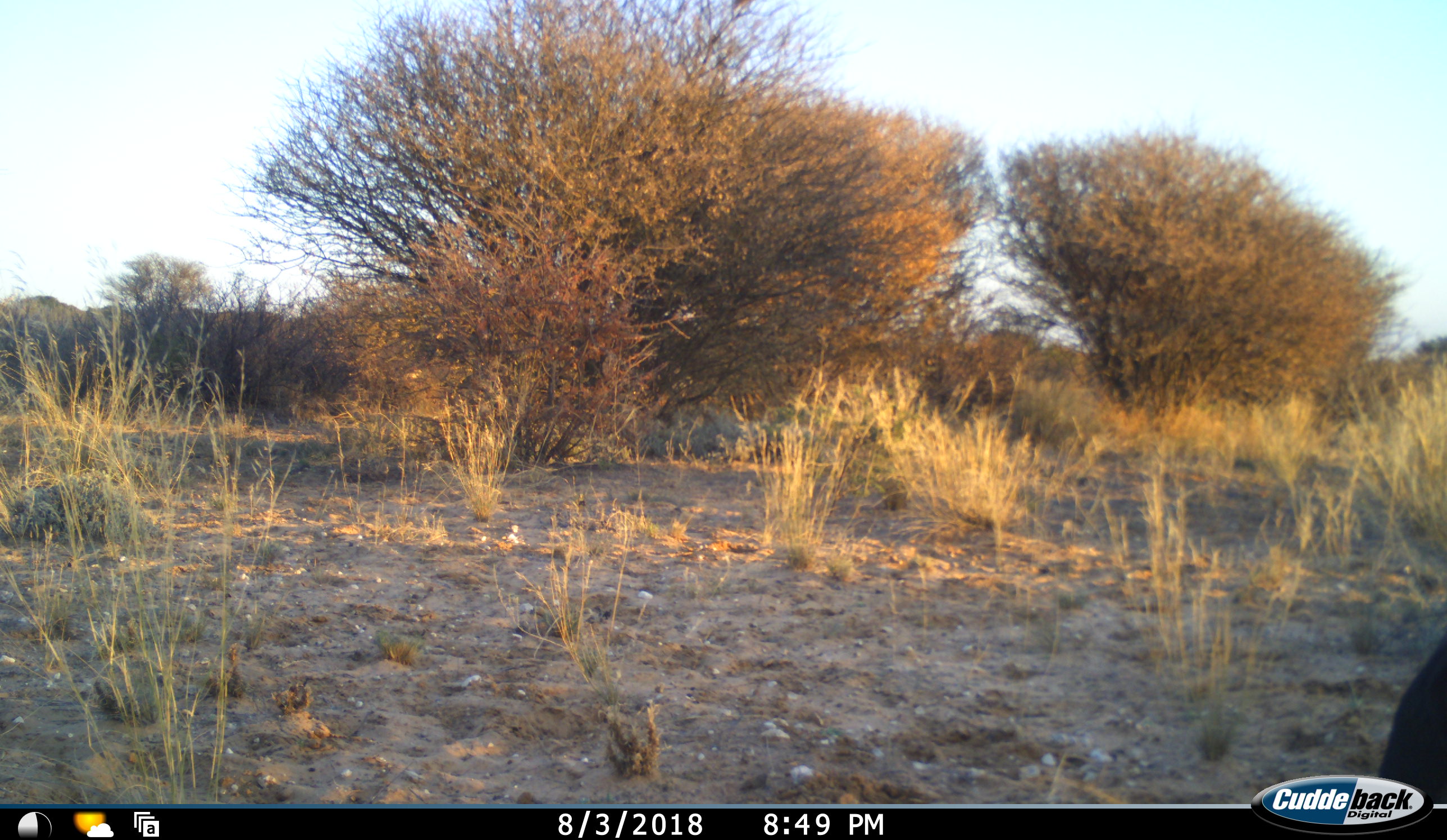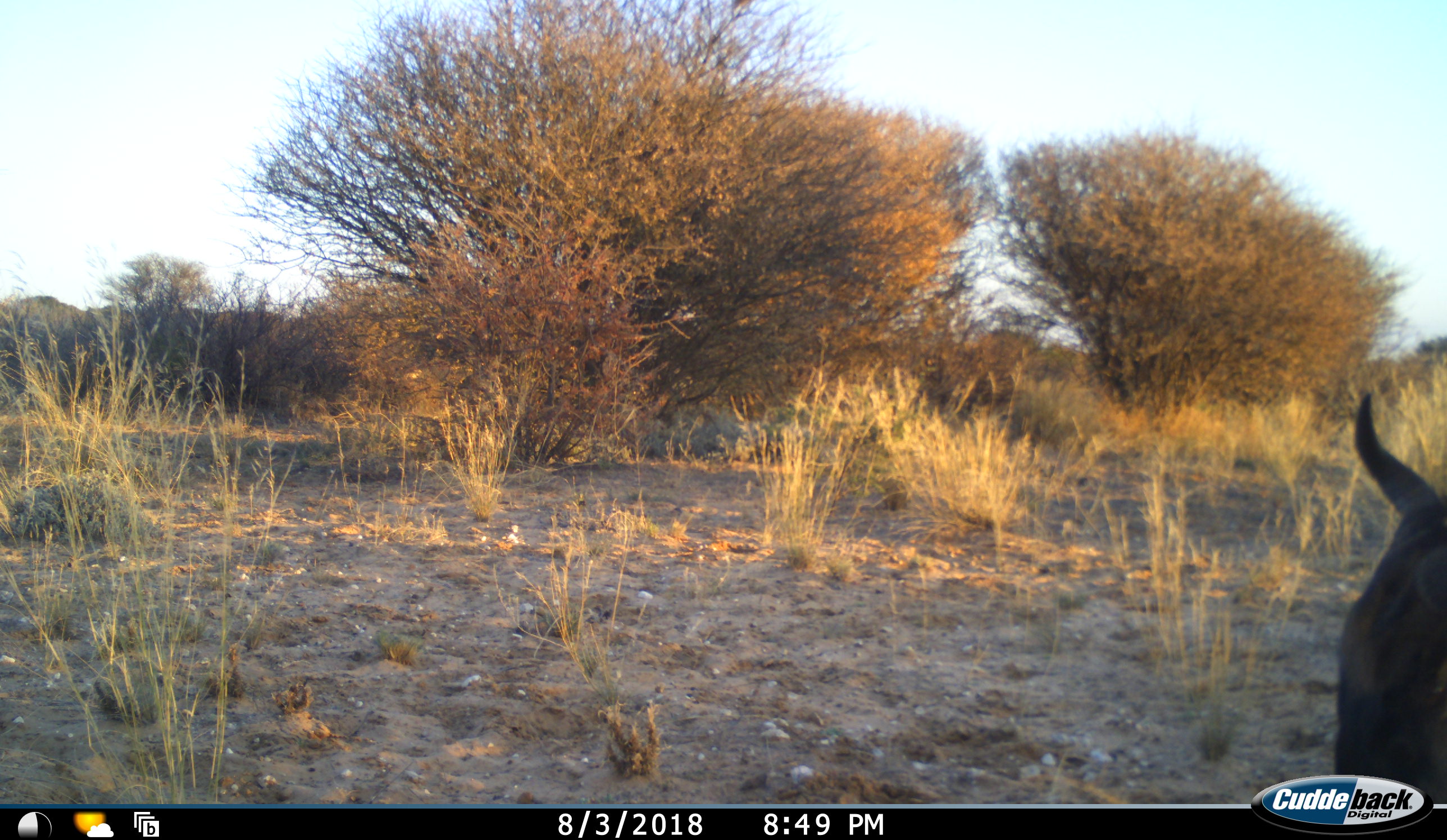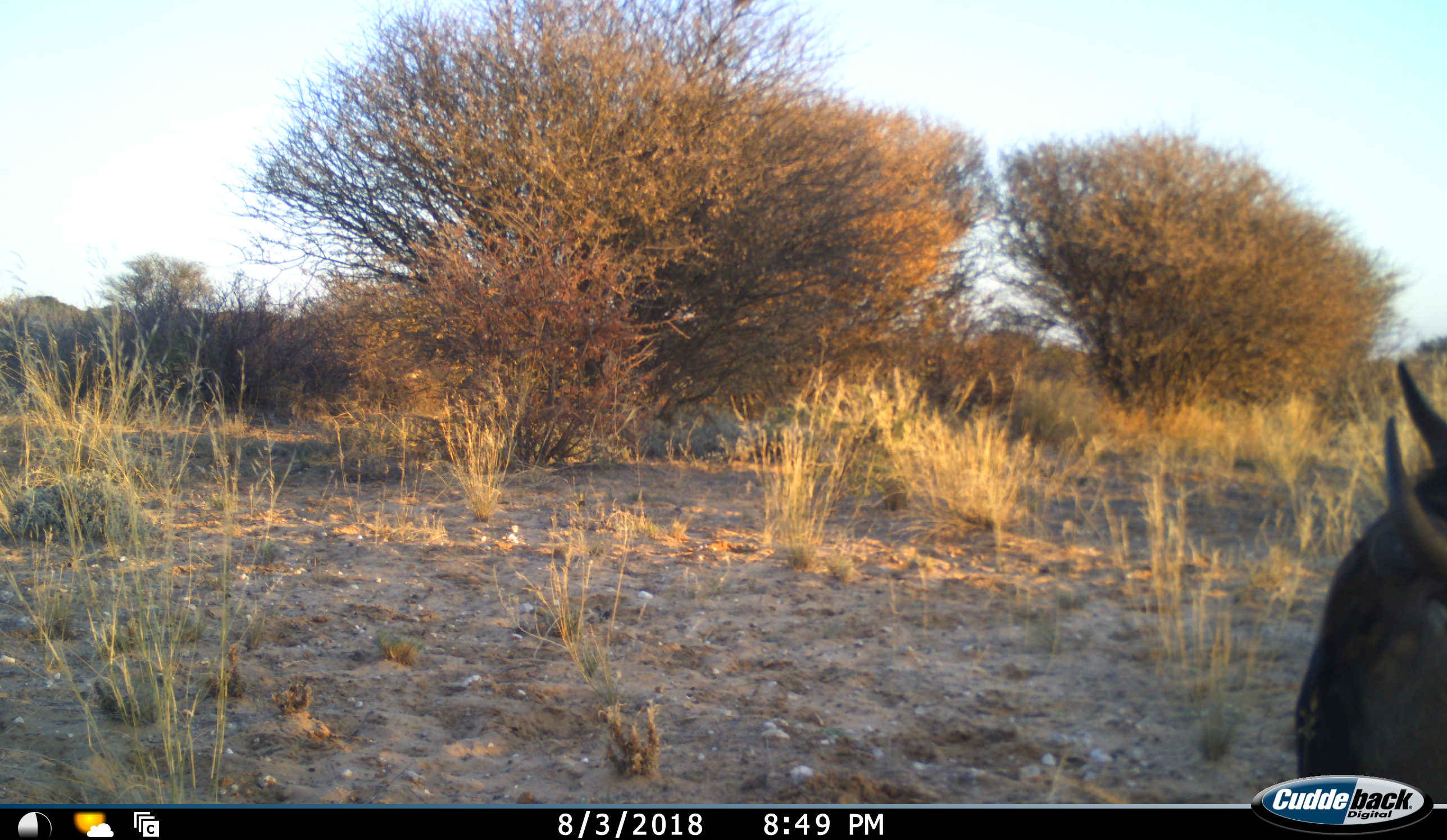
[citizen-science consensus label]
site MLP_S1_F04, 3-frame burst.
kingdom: Animalia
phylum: Chordata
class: Mammalia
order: Artiodactyla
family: Bovidae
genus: Connochaetes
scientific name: Connochaetes taurinus taurinus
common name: blue wildebeest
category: wildebeestblue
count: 1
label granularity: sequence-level